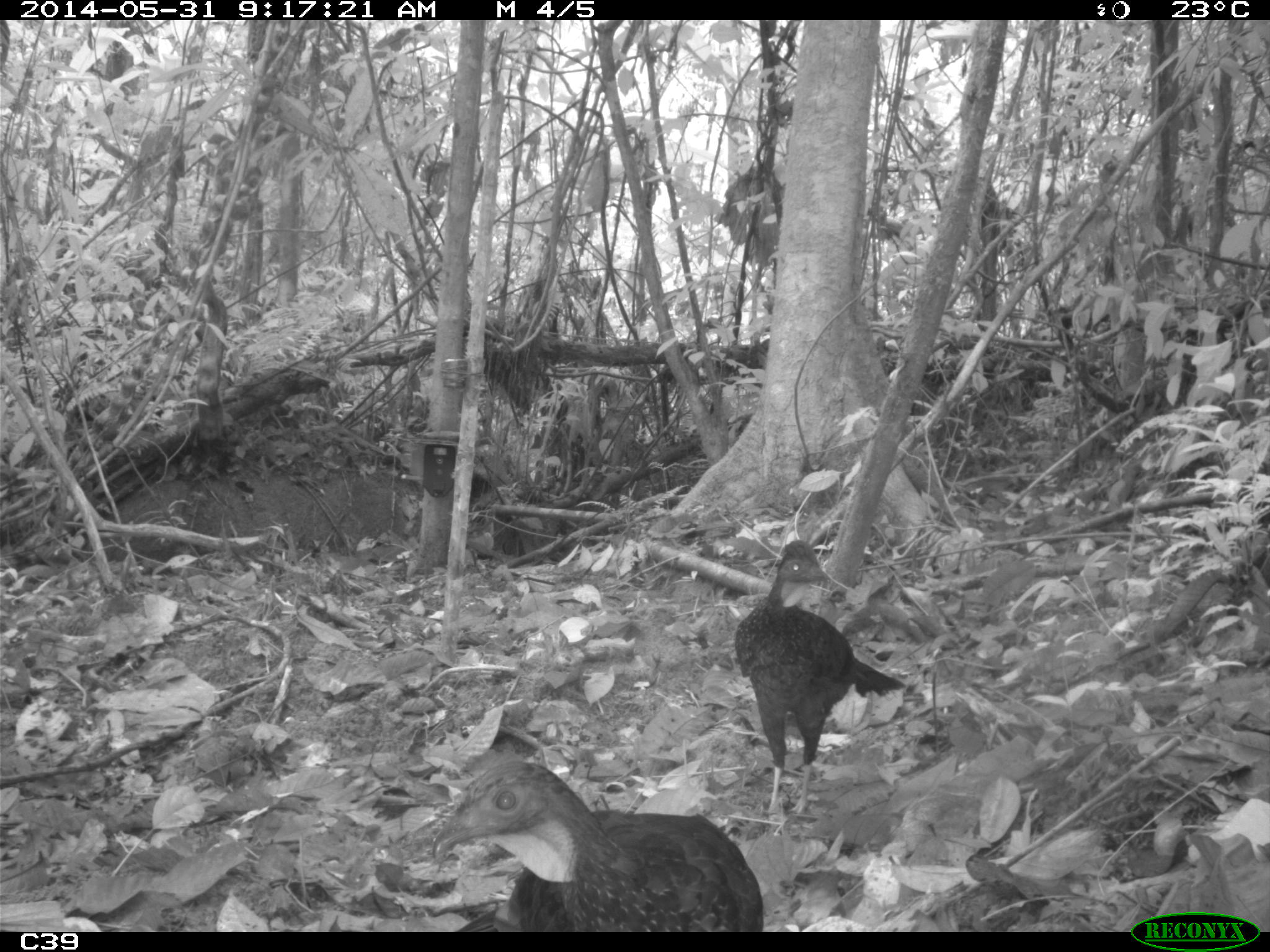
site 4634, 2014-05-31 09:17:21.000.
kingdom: Animalia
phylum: Chordata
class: Aves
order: Galliformes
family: Cracidae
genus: Penelope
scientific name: Penelope jacquacu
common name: spix's guan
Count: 2.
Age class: adult.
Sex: female.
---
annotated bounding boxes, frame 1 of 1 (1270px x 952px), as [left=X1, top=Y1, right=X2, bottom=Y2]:
penelope jacquacu: [left=430, top=754, right=764, bottom=932]; [left=730, top=538, right=908, bottom=813]